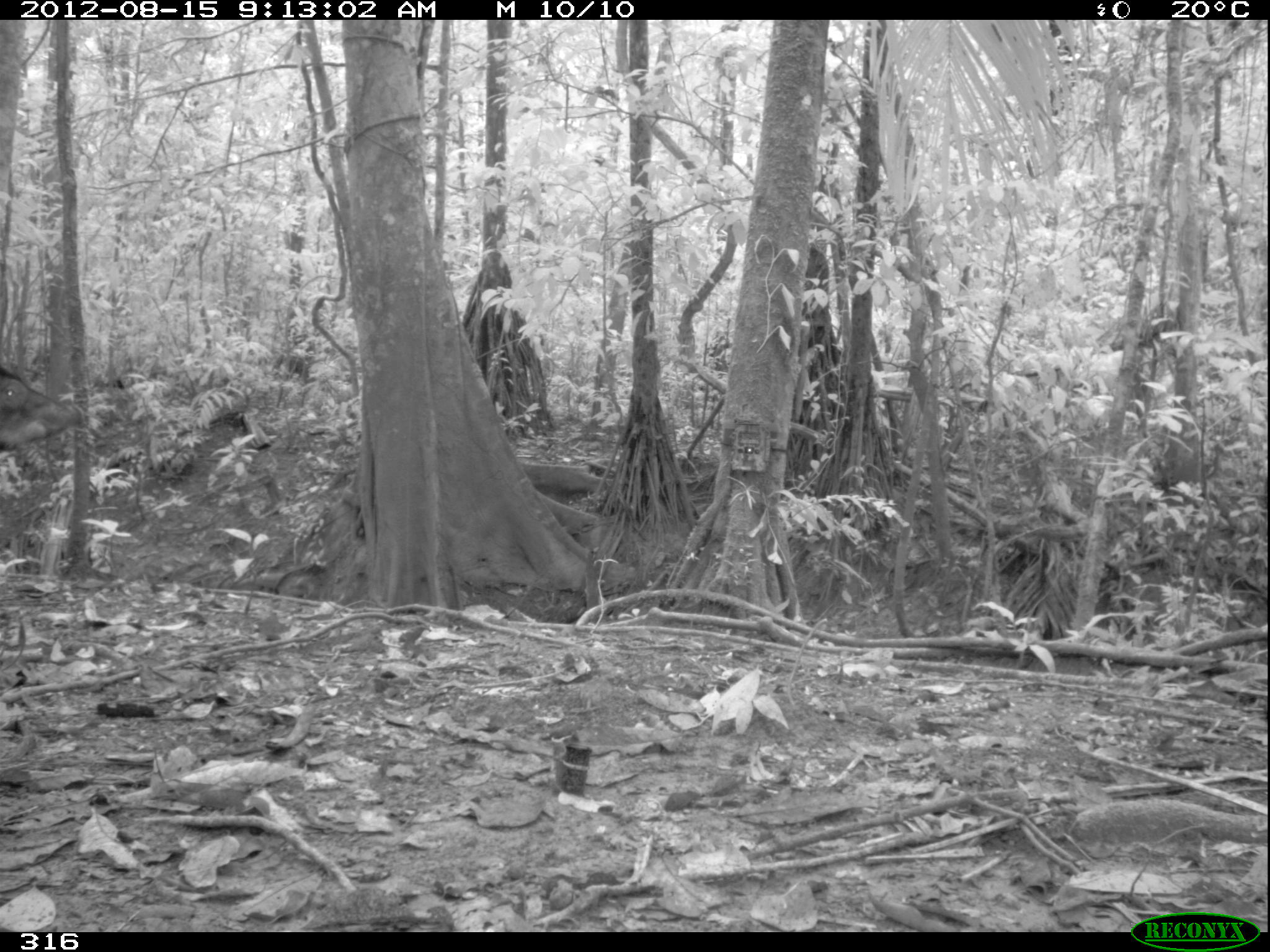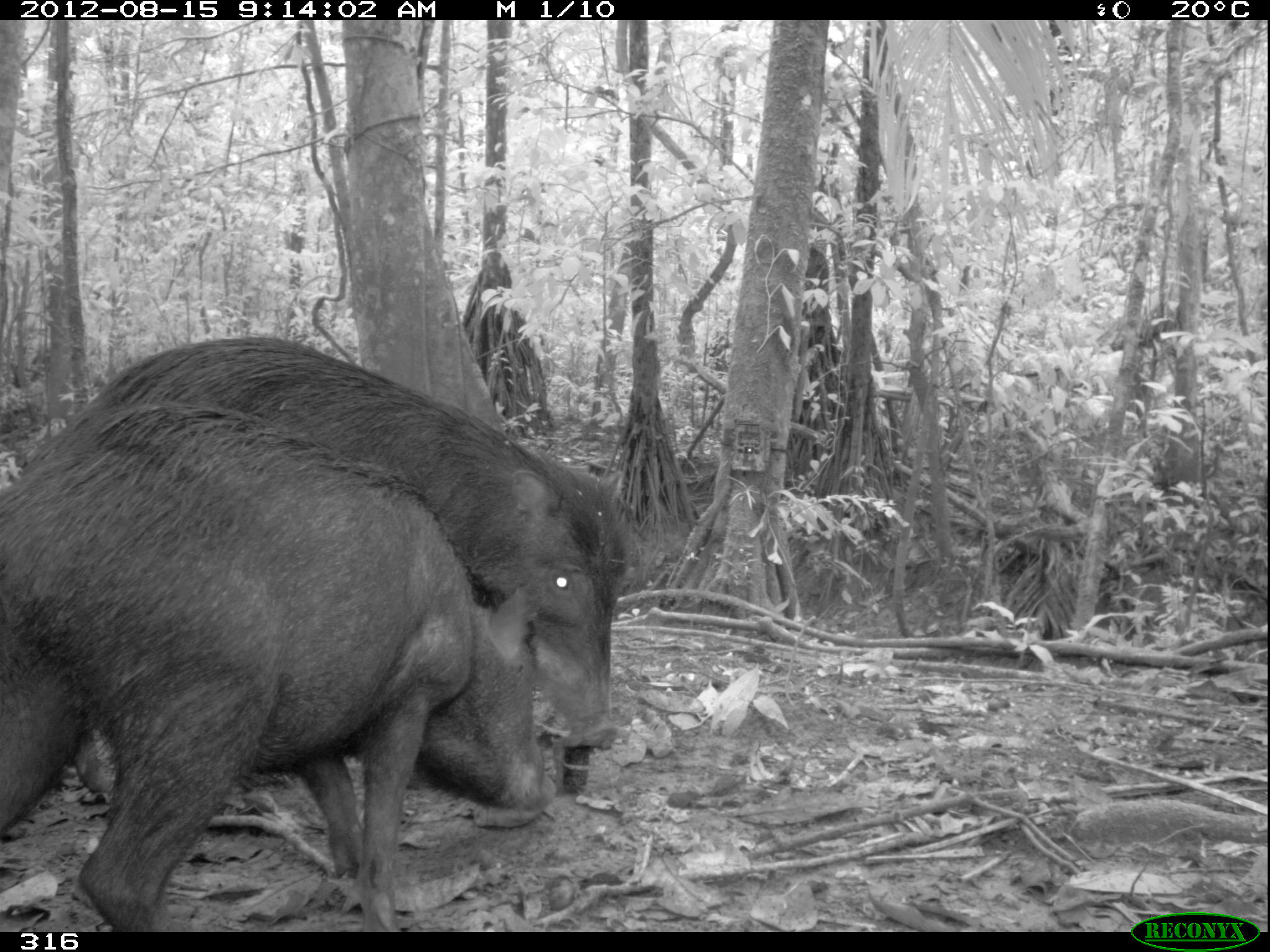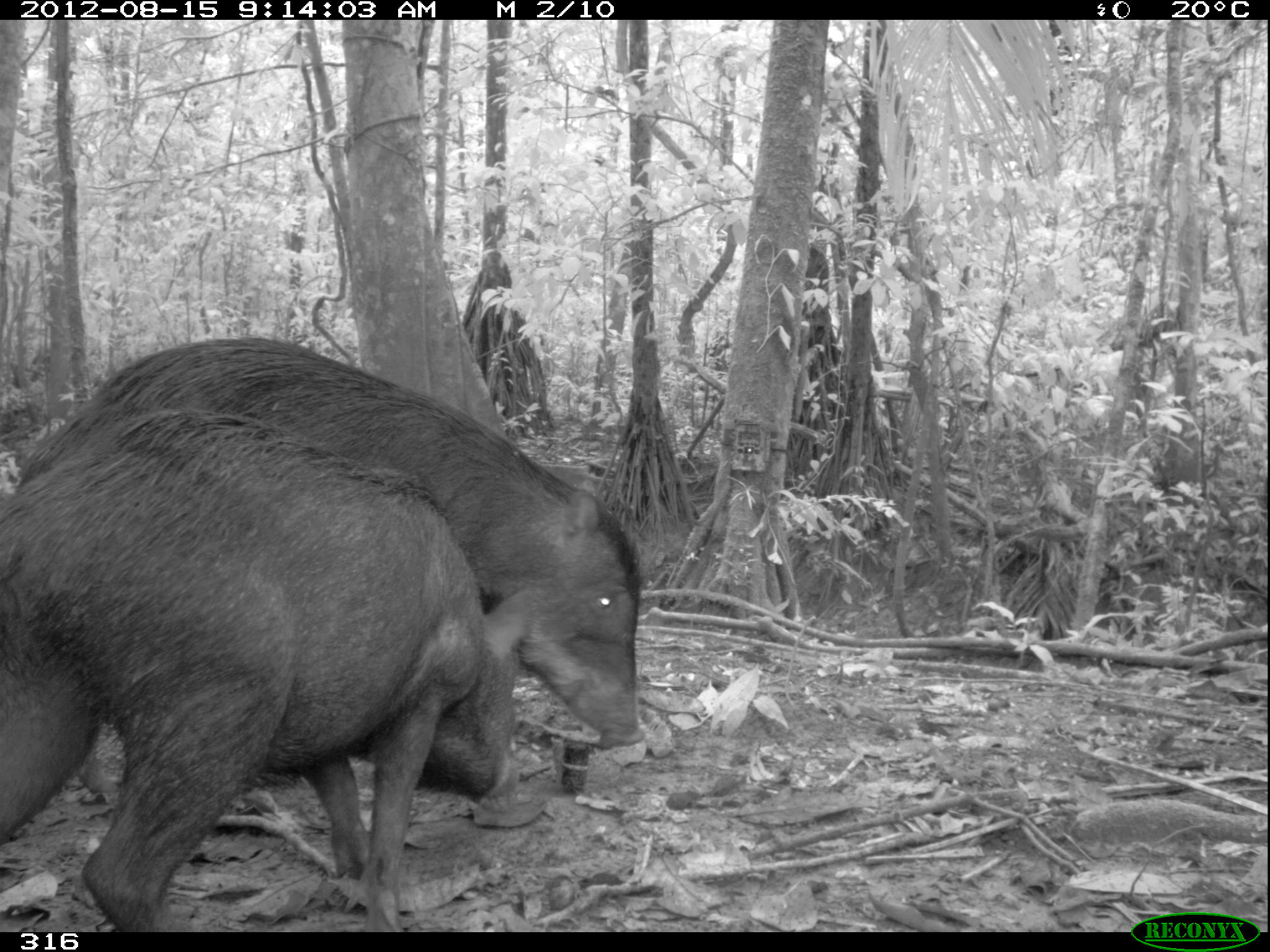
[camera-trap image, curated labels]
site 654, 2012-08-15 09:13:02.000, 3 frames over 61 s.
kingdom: Animalia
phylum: Chordata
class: Mammalia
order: Artiodactyla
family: Tayassuidae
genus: Tayassu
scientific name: Tayassu pecari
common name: white-lipped peccary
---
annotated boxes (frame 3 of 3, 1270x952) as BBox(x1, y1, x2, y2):
tayassu pecari: BBox(17, 336, 643, 793); BBox(0, 409, 541, 931)